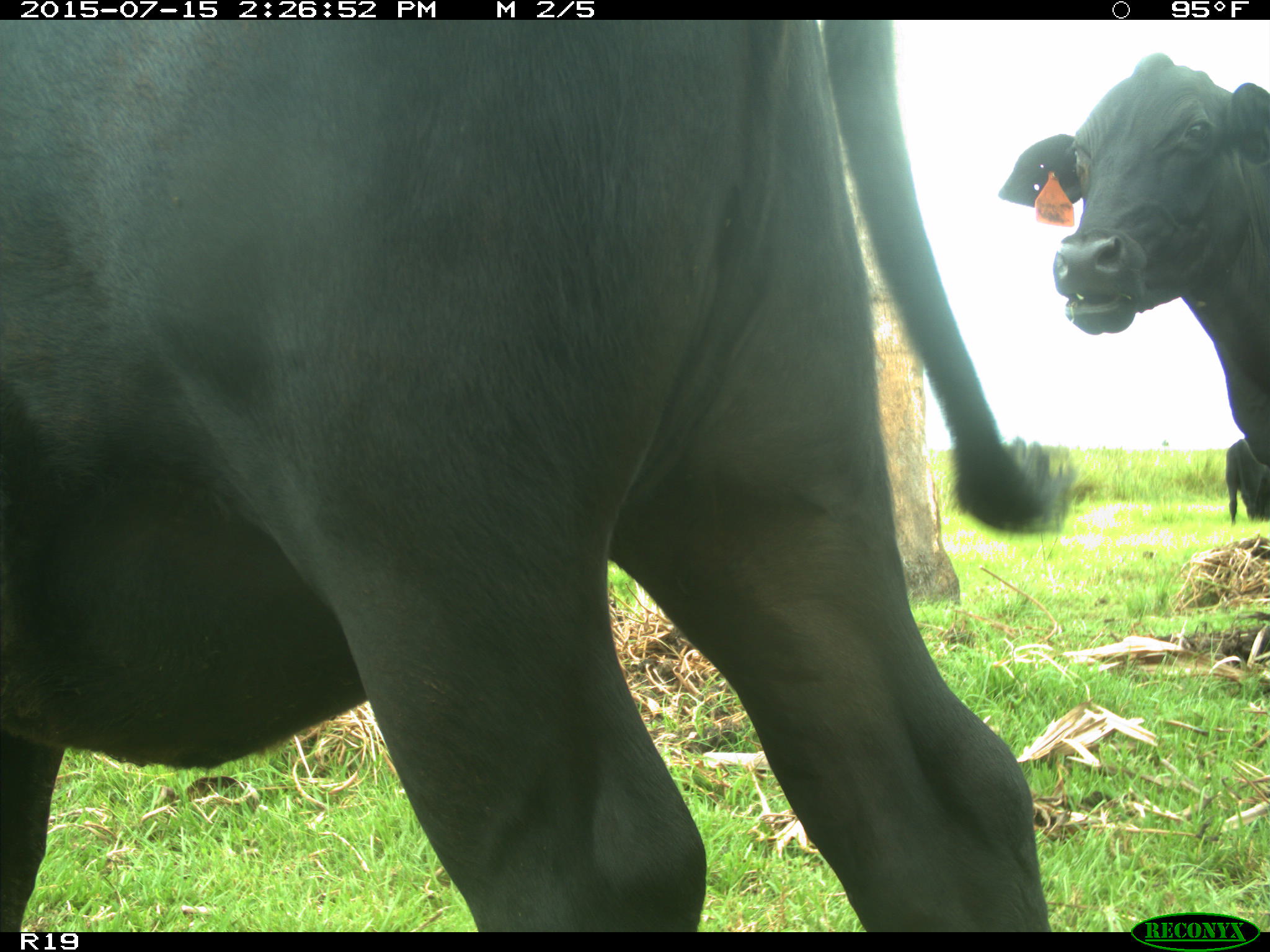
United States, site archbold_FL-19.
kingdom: Animalia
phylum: Chordata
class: Mammalia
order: Artiodactyla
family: Bovidae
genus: Bos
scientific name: Bos taurus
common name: domestic cow